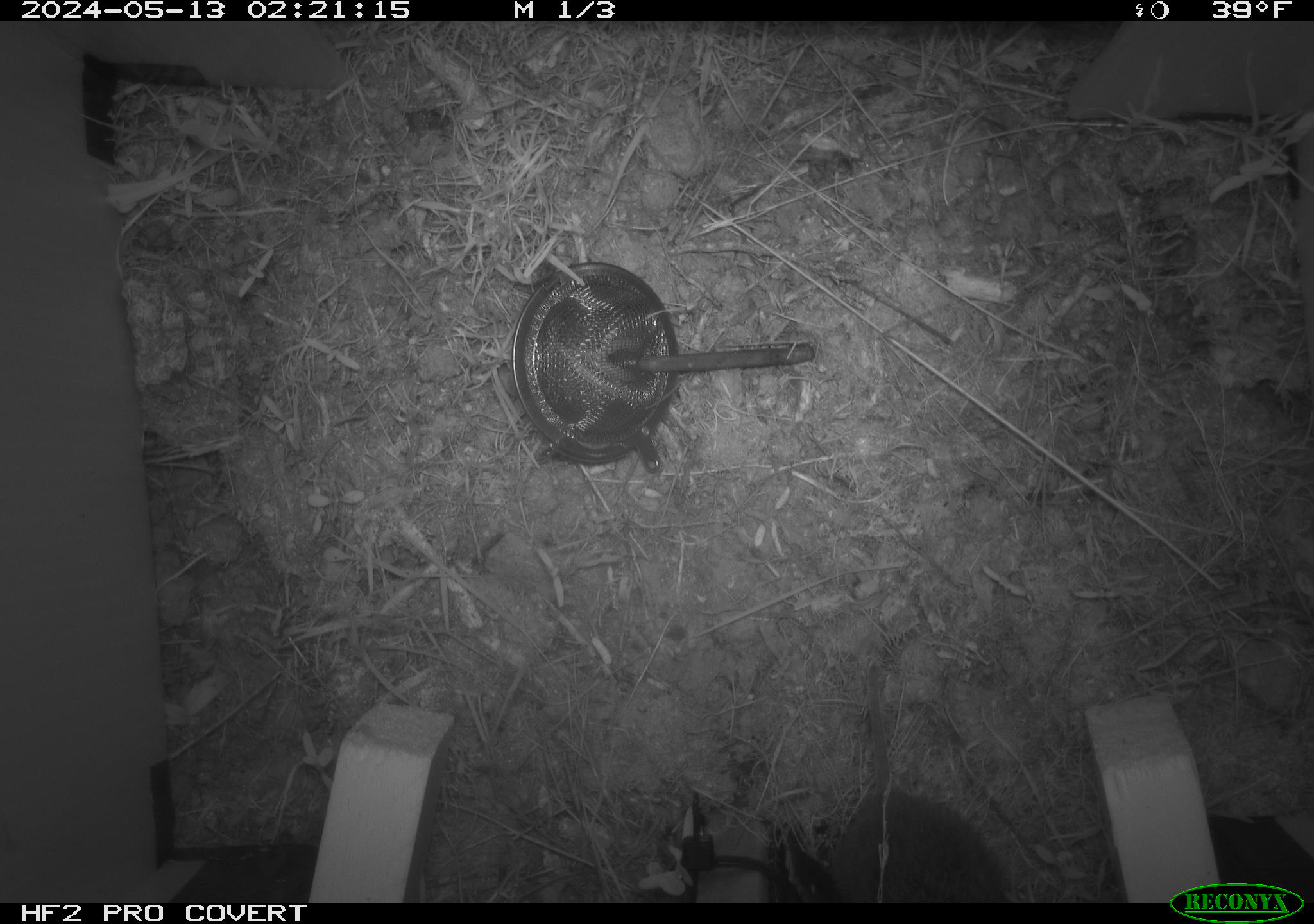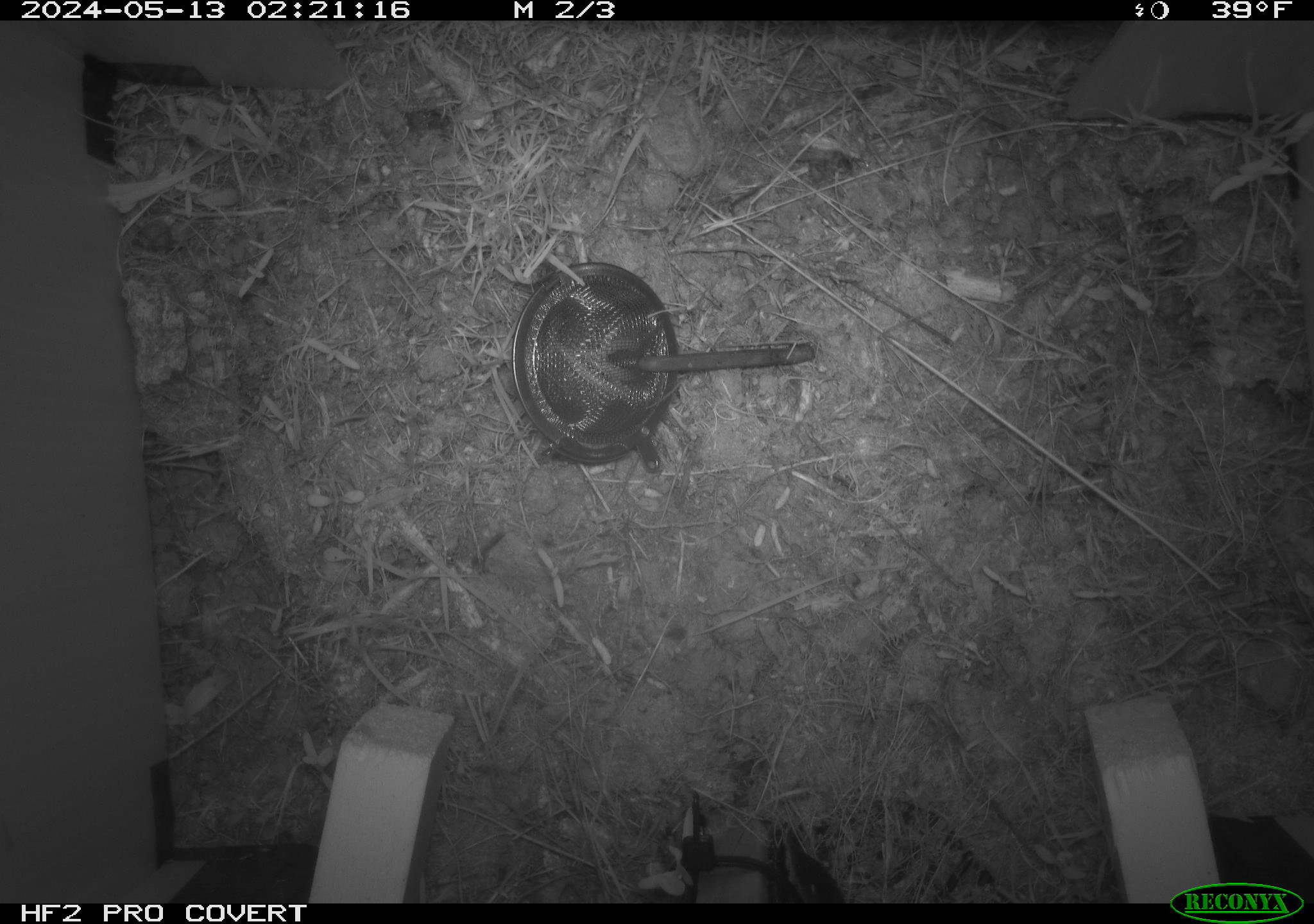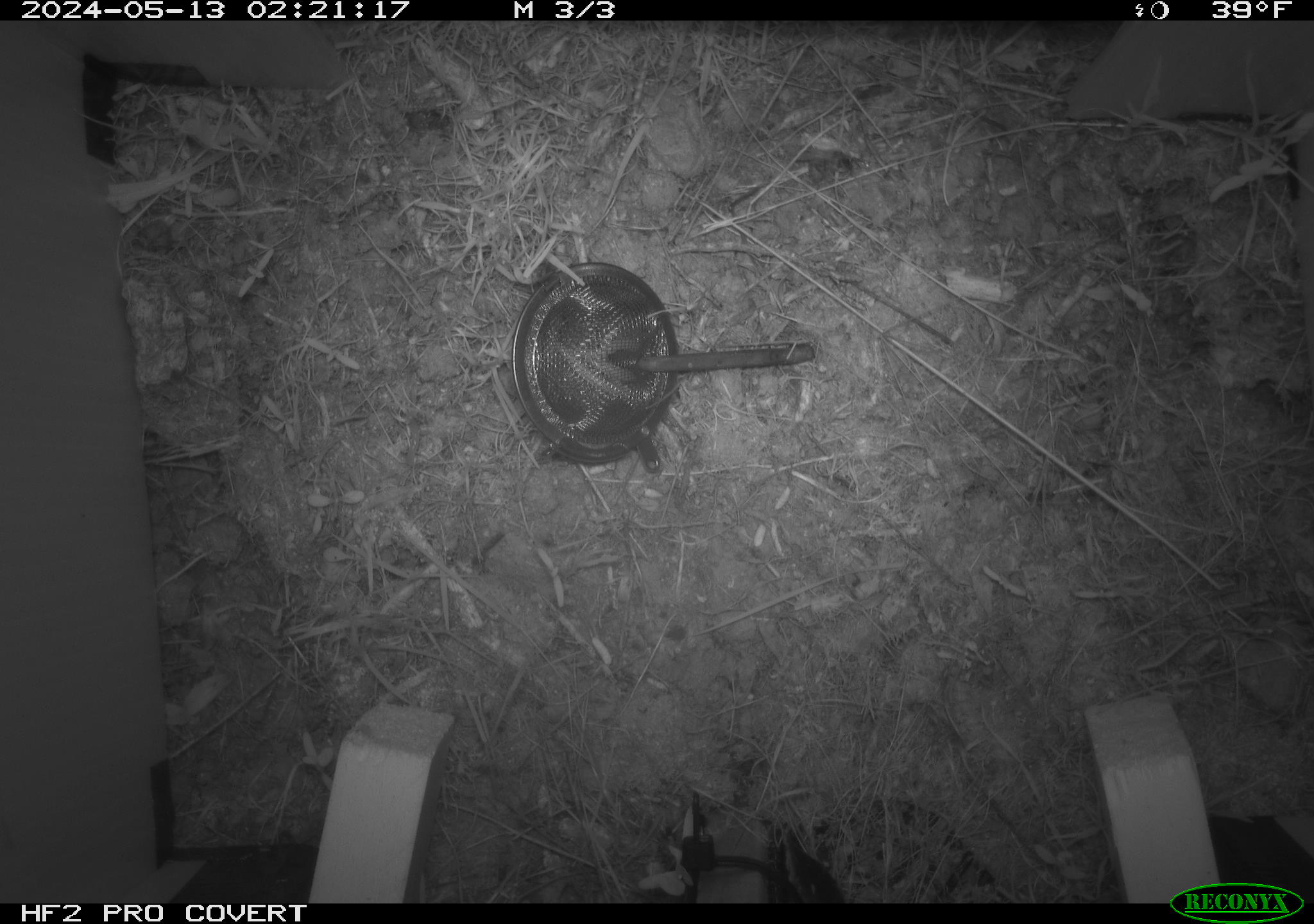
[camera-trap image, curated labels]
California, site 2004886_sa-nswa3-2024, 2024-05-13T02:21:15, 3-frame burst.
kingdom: Animalia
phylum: Chordata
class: Mammalia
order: Rodentia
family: Cricetidae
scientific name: Arvicolinae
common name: voles, lemmings, and muskrats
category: arvicolinae subfamily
Arvicolinae subfamily (voles, lemmings, and muskrats) (Arvicolinae).